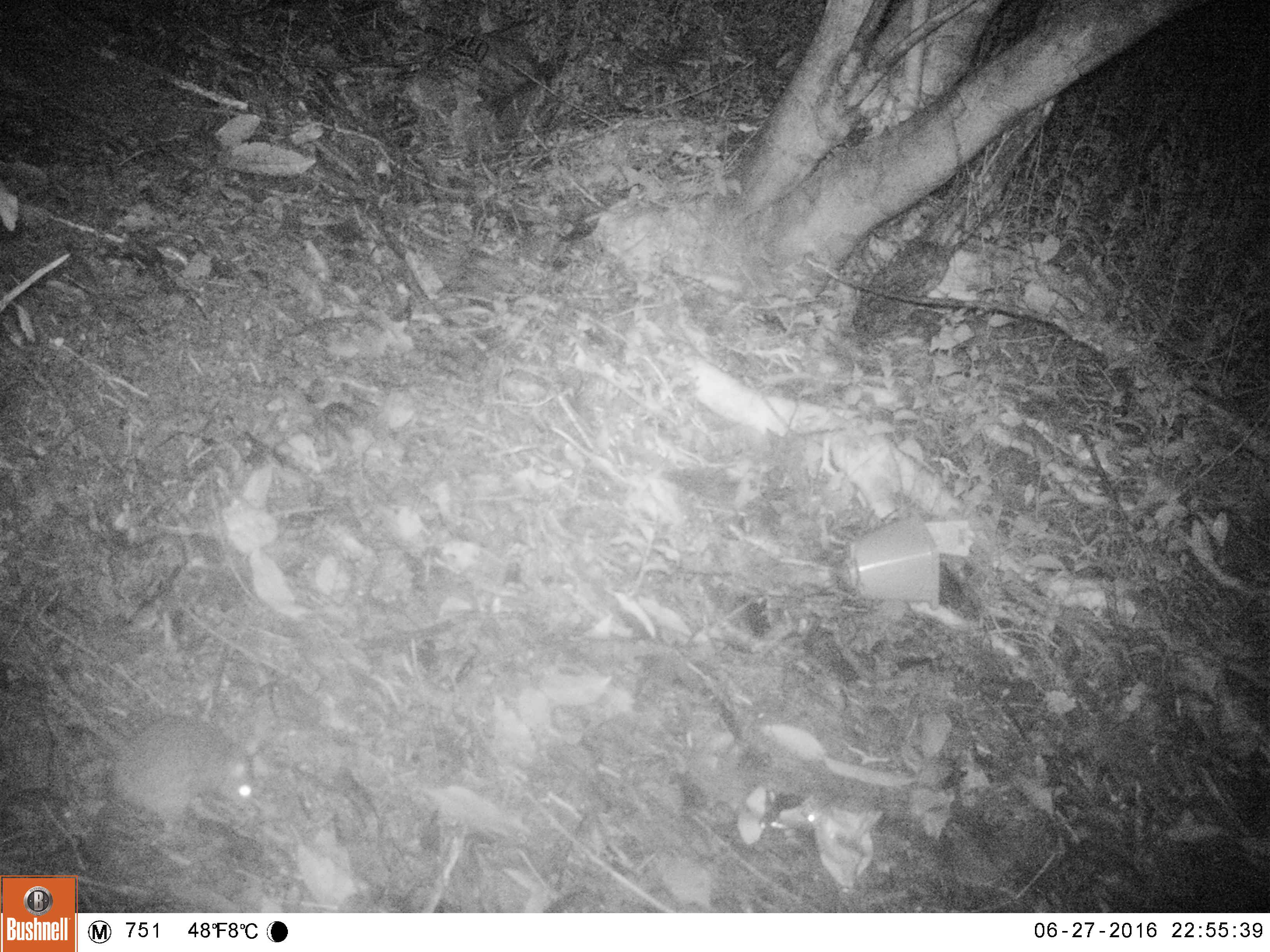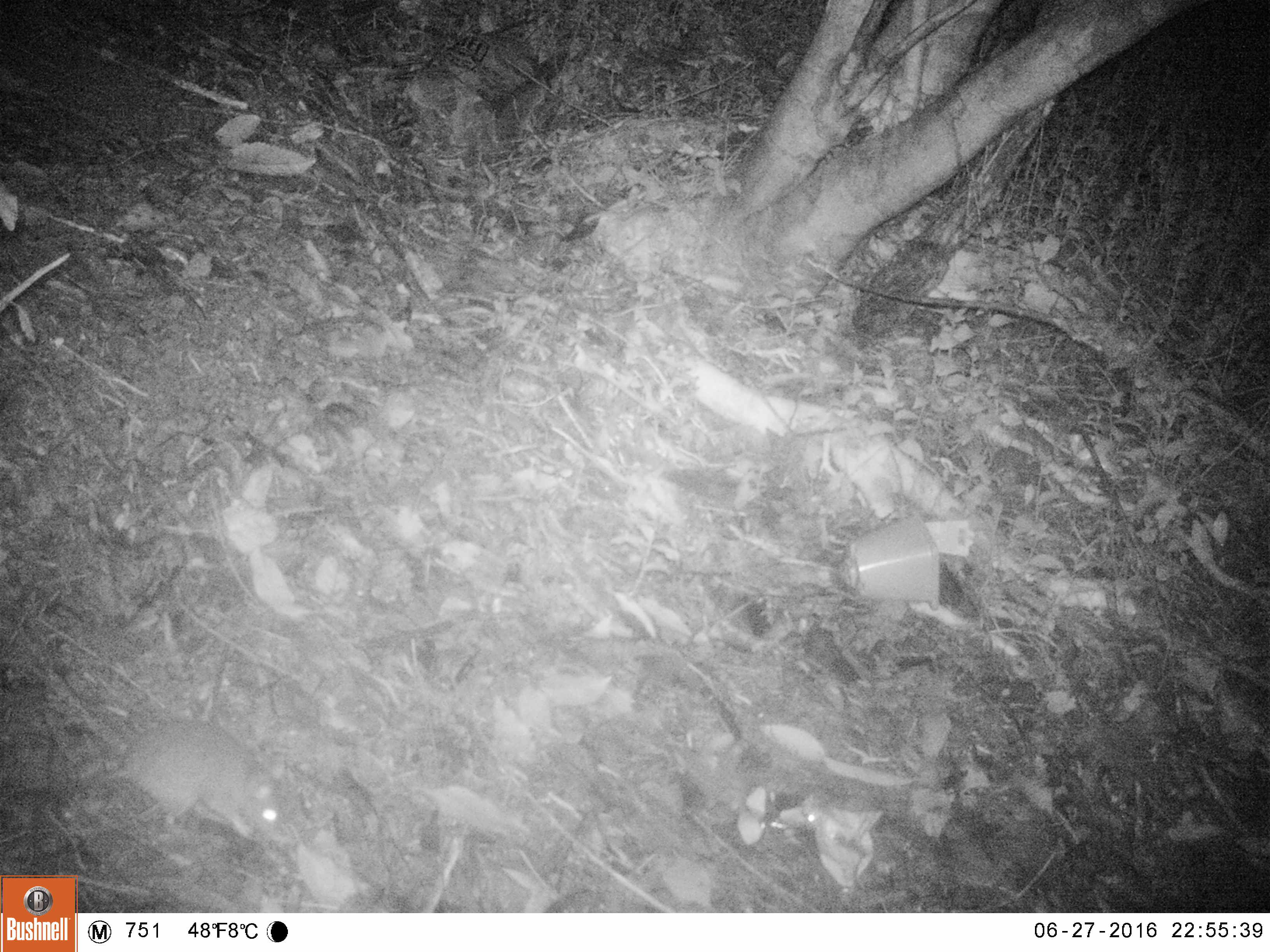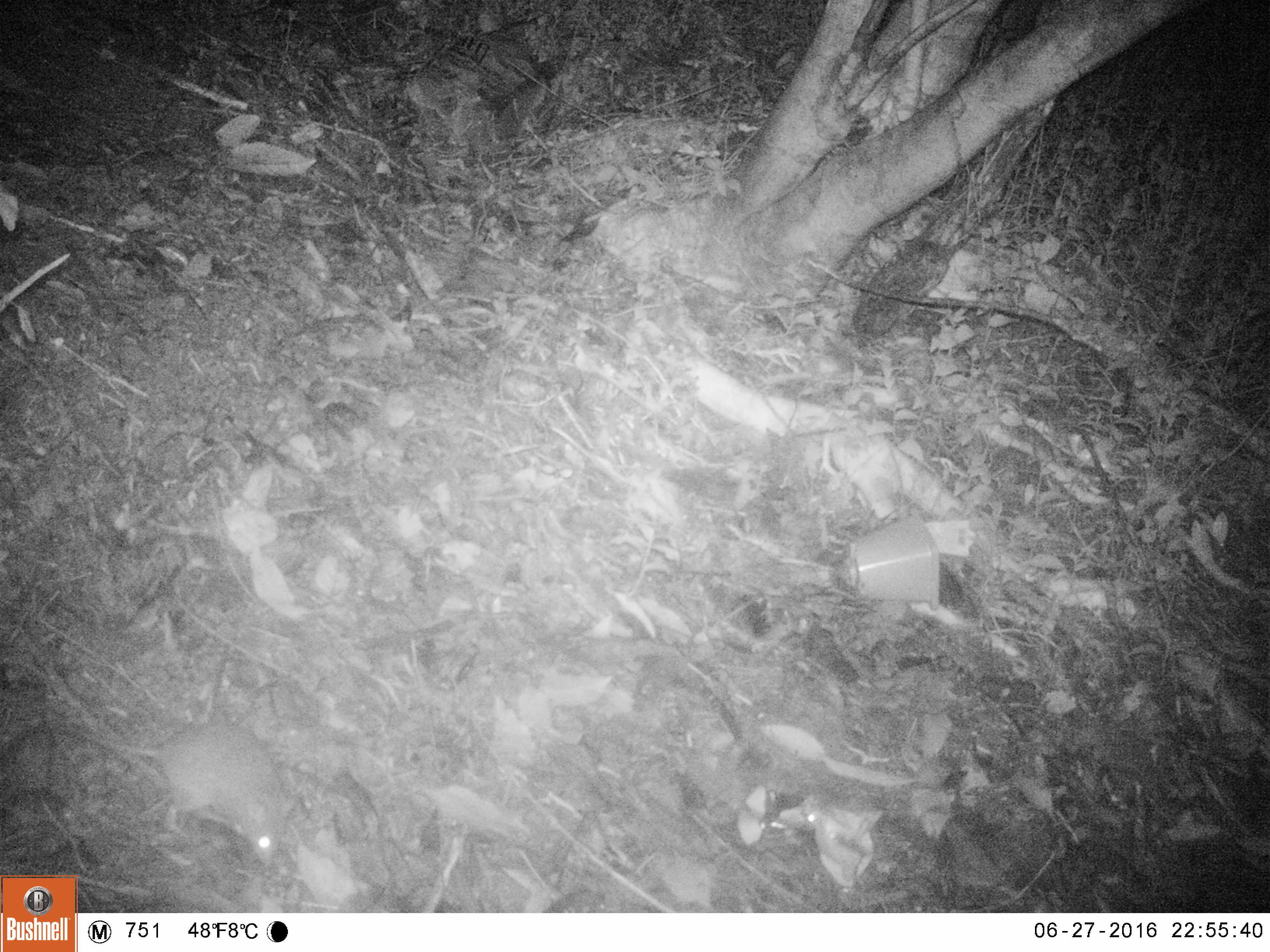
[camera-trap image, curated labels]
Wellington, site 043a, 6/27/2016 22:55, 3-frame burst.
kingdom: Animalia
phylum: Chordata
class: Mammalia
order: Rodentia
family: Muridae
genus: Rattus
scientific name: Rattus rattus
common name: ship rat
Ship rat (Rattus rattus).